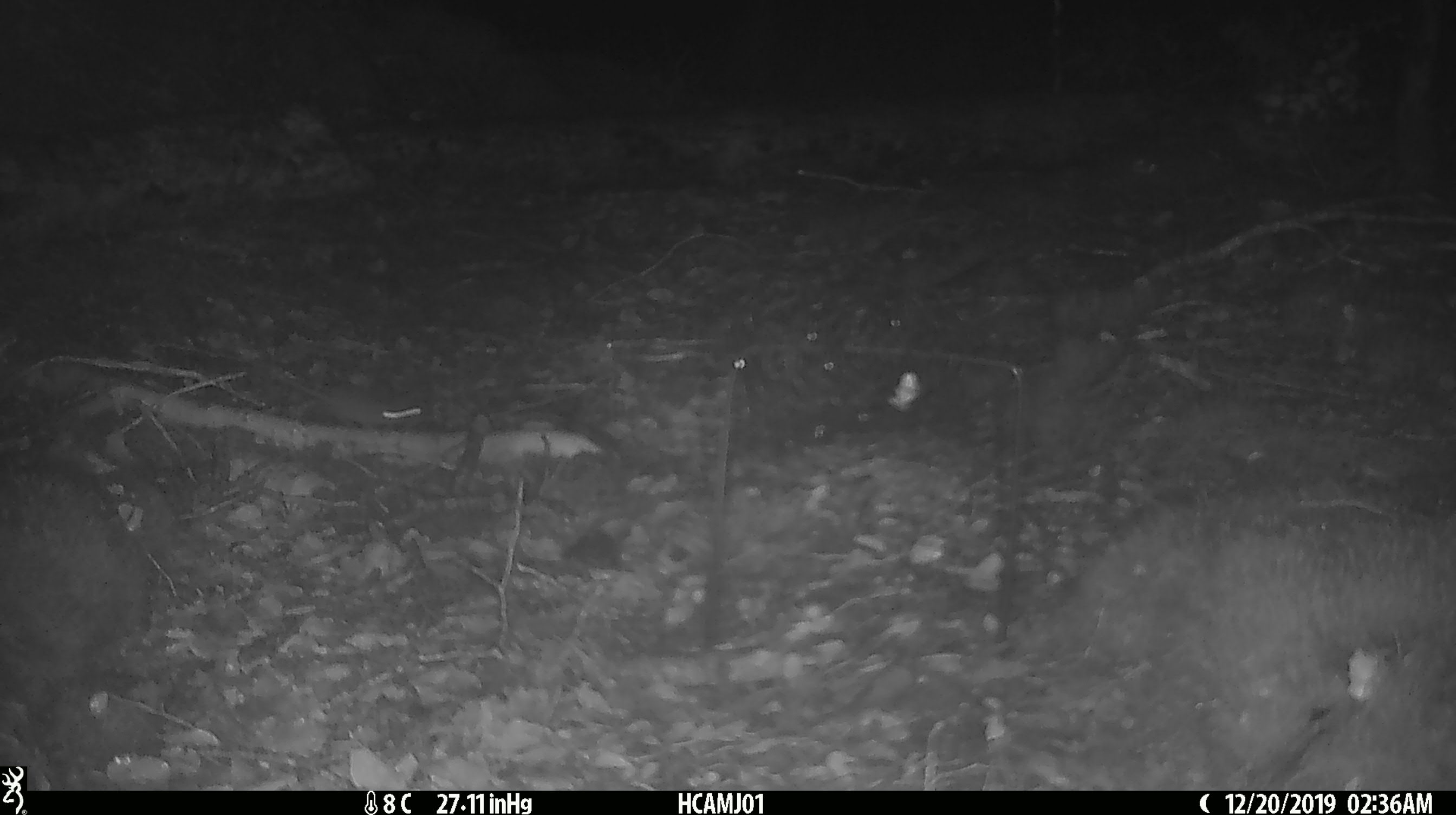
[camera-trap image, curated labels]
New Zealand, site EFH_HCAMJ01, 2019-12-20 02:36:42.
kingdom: Animalia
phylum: Chordata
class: Mammalia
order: Rodentia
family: Muridae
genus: Mus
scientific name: Mus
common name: mouse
Mouse (Mus).